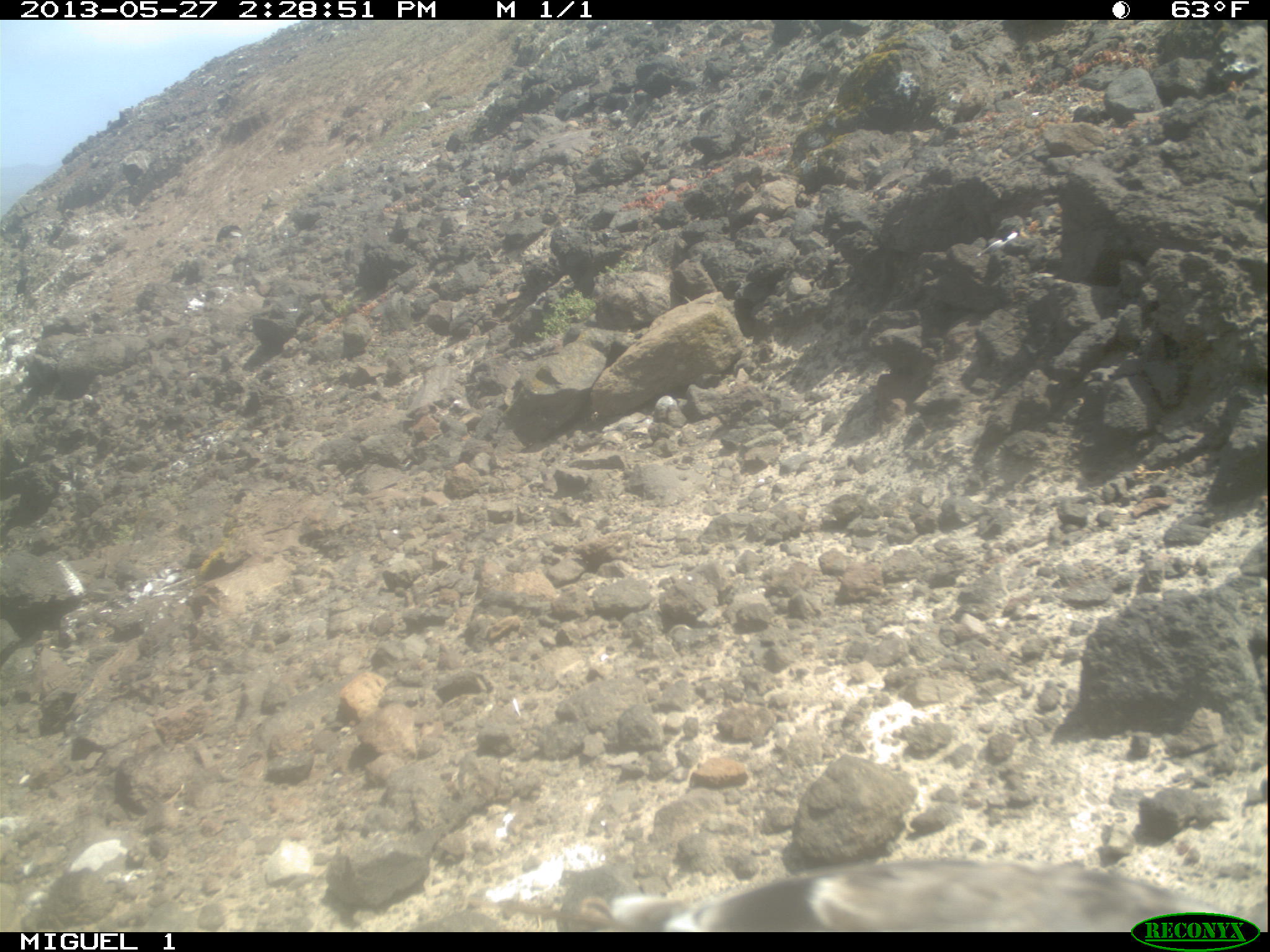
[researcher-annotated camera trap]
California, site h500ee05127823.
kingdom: Animalia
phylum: Chordata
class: Aves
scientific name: Aves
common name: bird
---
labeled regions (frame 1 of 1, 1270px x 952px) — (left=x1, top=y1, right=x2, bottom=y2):
bird: (left=580, top=858, right=1243, bottom=932); (left=975, top=224, right=1019, bottom=257)